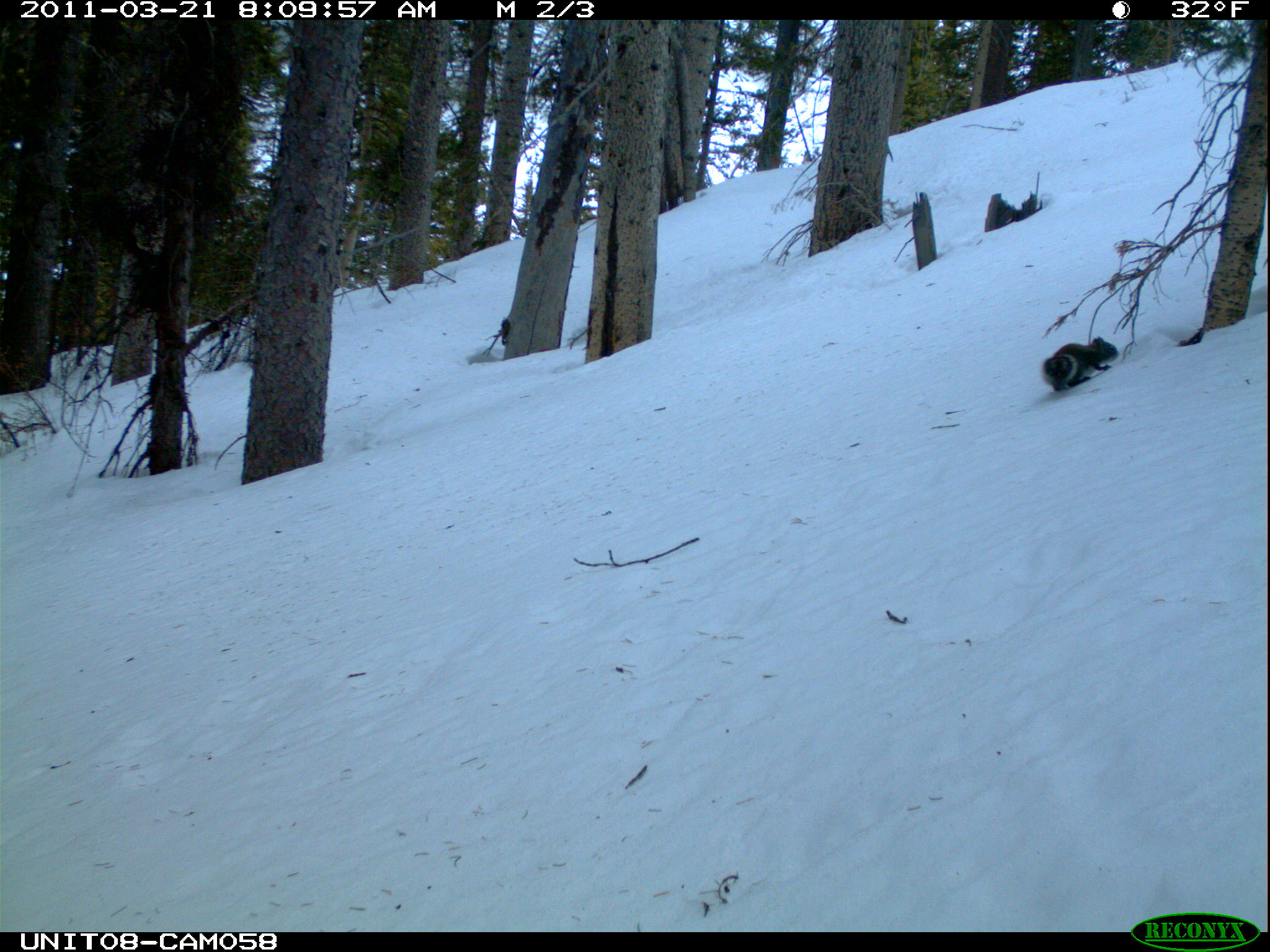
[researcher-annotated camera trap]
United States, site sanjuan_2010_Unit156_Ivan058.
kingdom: Animalia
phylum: Chordata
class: Mammalia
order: Rodentia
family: Sciuridae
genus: Tamiasciurus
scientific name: Tamiasciurus hudsonicus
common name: american red squirrel